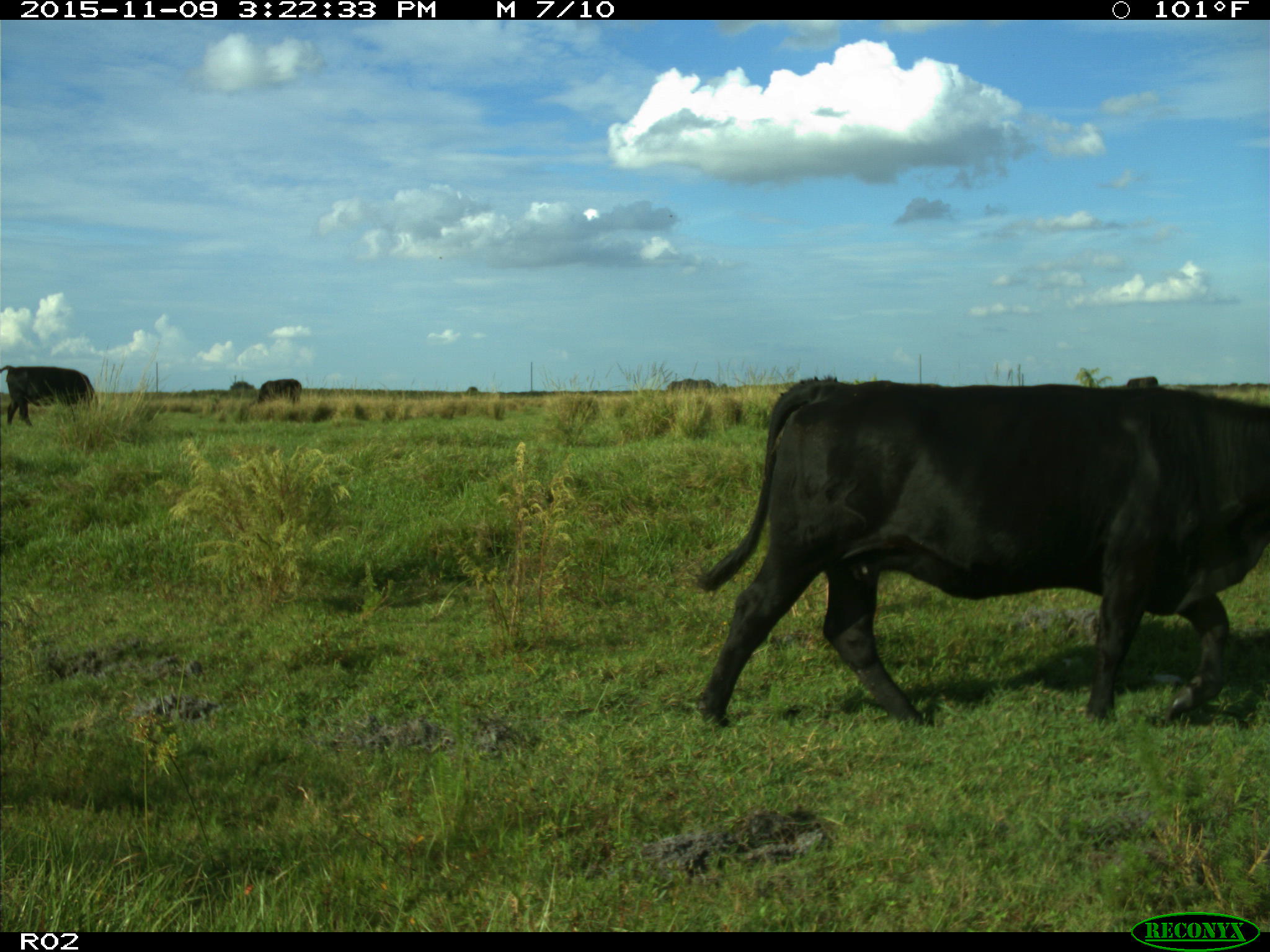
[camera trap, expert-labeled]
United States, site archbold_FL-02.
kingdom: Animalia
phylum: Chordata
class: Mammalia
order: Artiodactyla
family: Bovidae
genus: Bos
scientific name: Bos taurus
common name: domestic cow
Bos taurus (domestic cow).